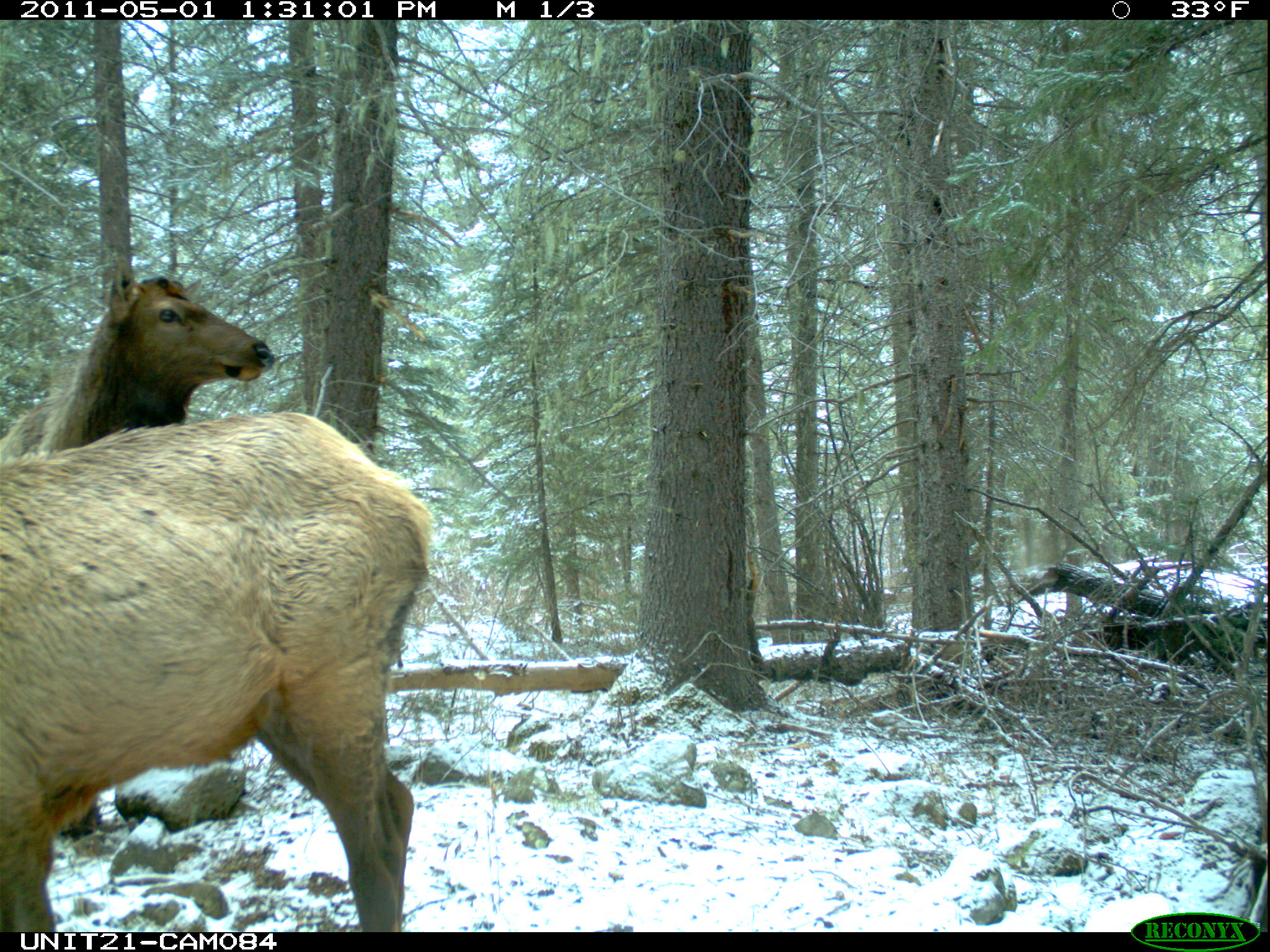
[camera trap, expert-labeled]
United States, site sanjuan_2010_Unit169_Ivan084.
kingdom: Animalia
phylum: Chordata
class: Mammalia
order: Artiodactyla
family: Cervidae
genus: Cervus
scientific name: Cervus elaphus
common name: red deer